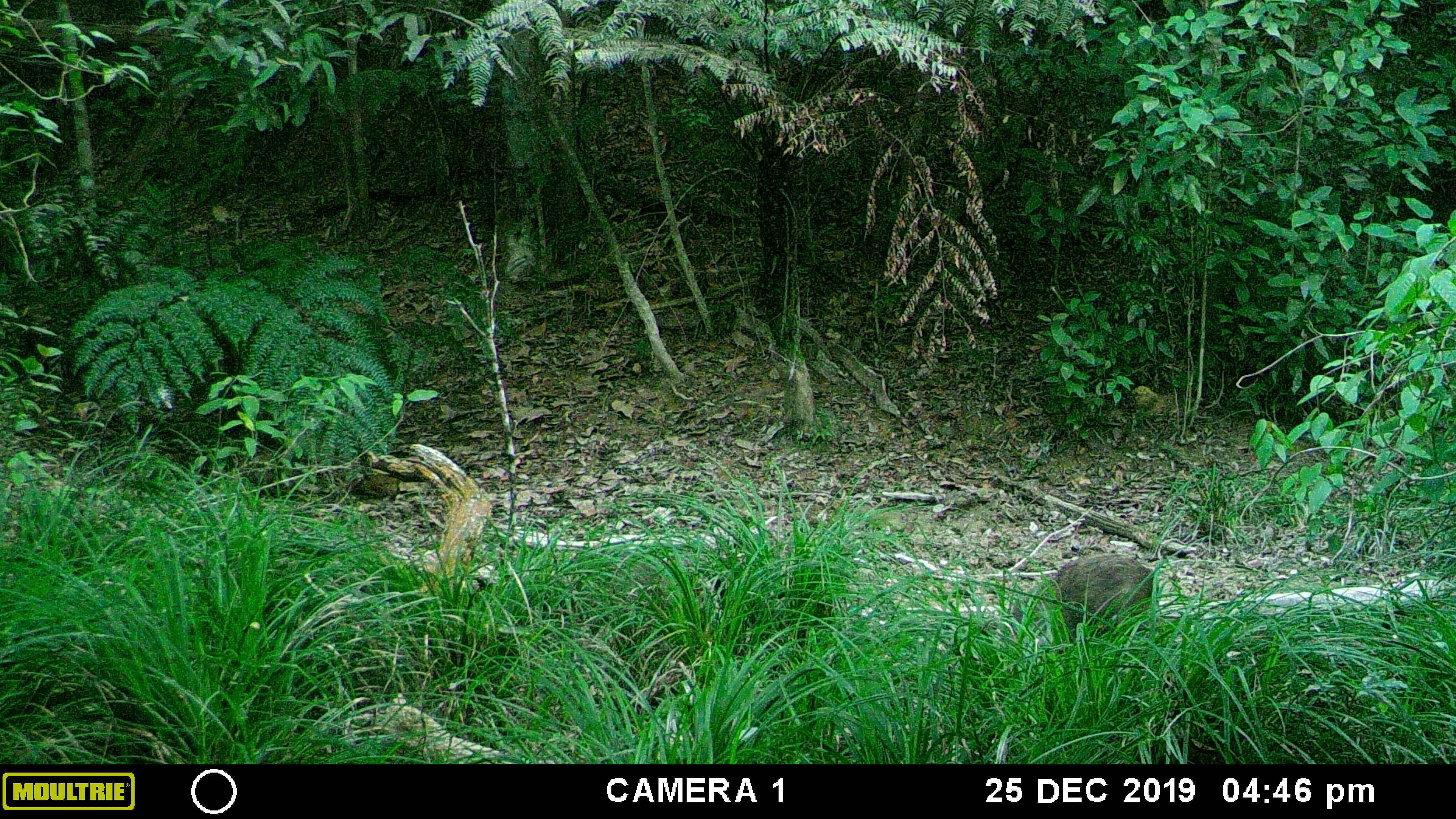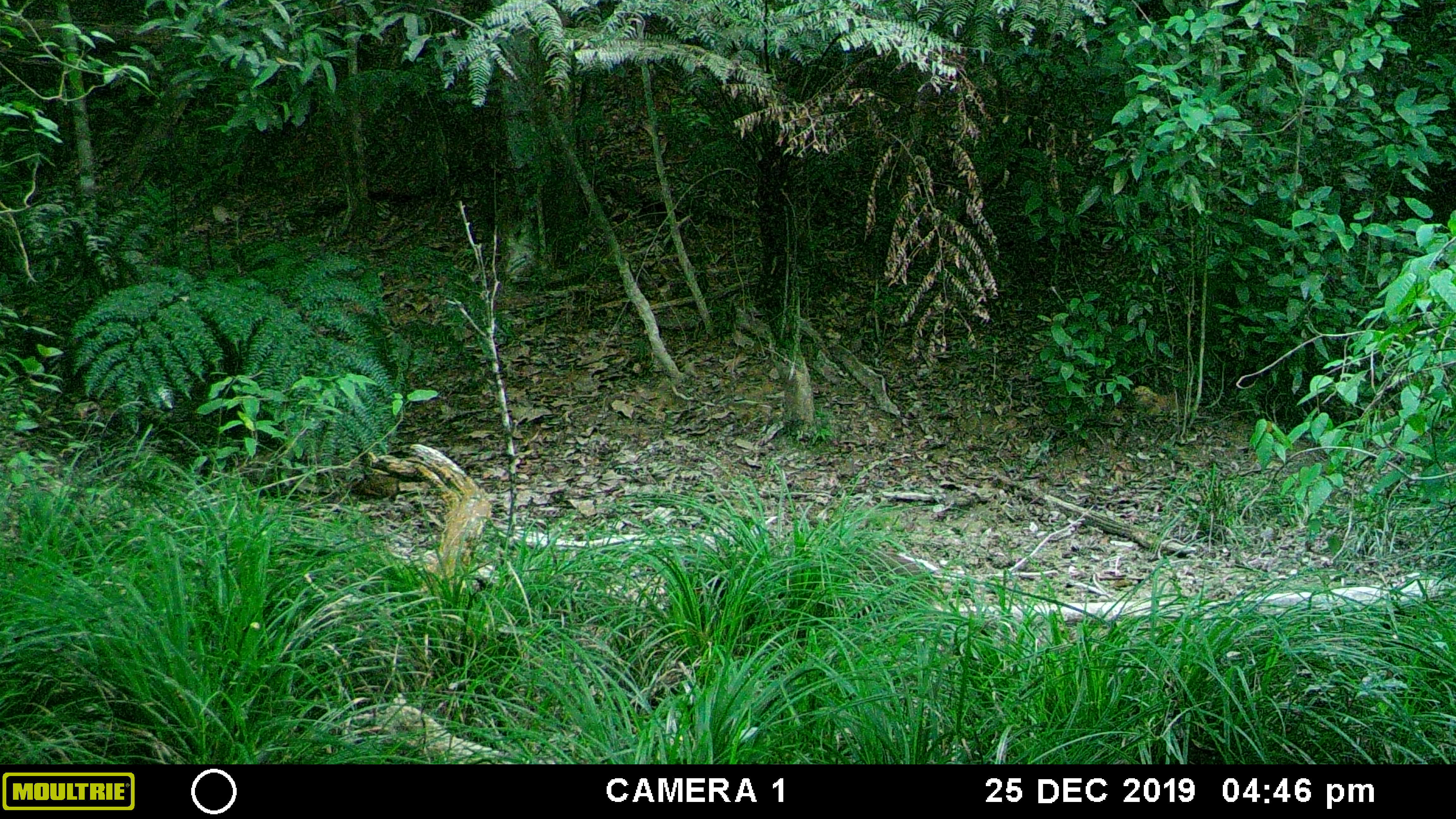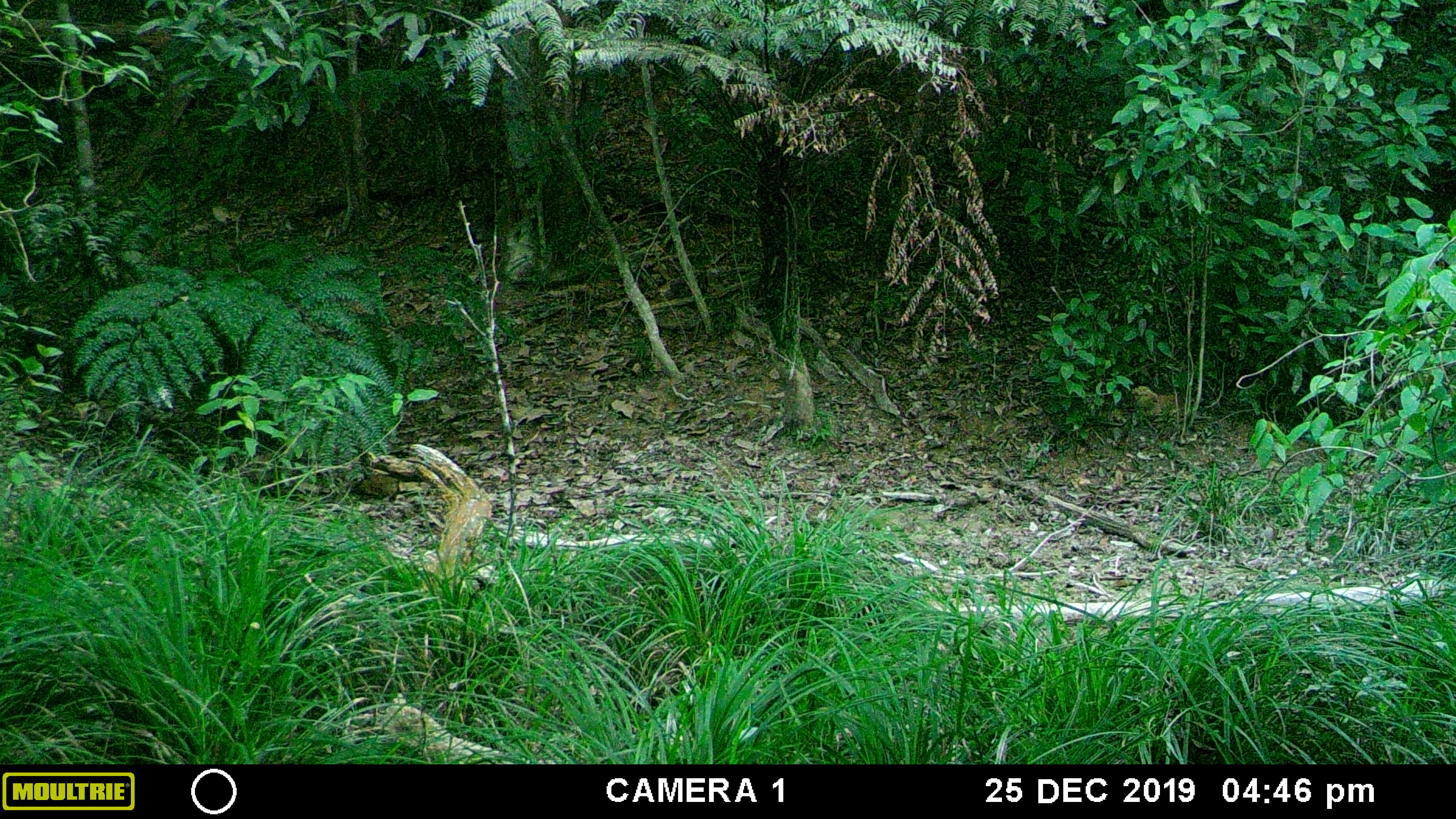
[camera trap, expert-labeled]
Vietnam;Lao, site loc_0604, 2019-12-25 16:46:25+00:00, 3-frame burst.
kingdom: Animalia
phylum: Chordata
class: Mammalia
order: Artiodactyla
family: Suidae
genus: Sus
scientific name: Sus scrofa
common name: eurasian wild pig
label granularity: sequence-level